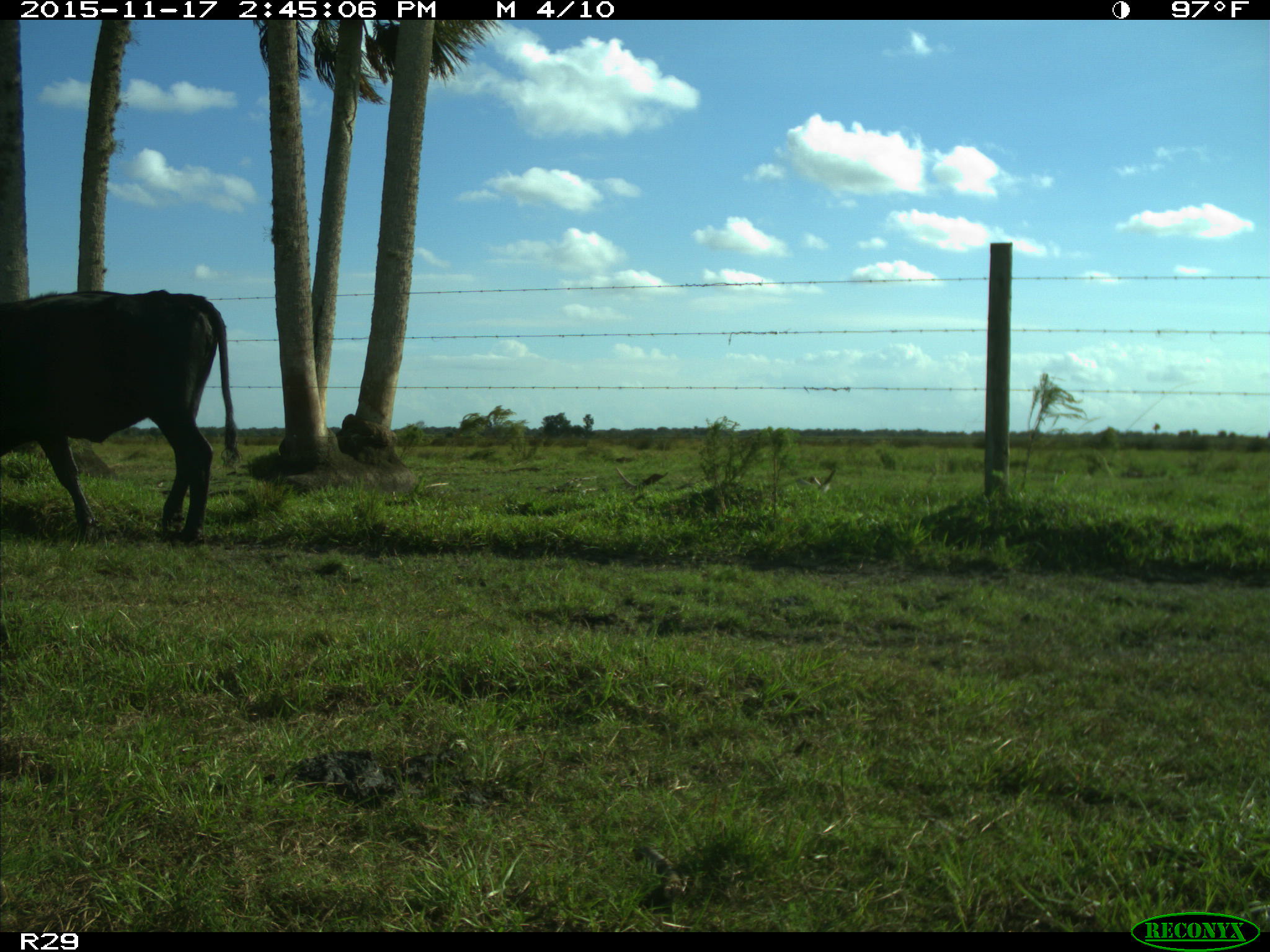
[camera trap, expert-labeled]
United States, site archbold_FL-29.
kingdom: Animalia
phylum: Chordata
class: Mammalia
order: Artiodactyla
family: Bovidae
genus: Bos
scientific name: Bos taurus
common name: domestic cow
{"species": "Bos taurus (domestic cow)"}